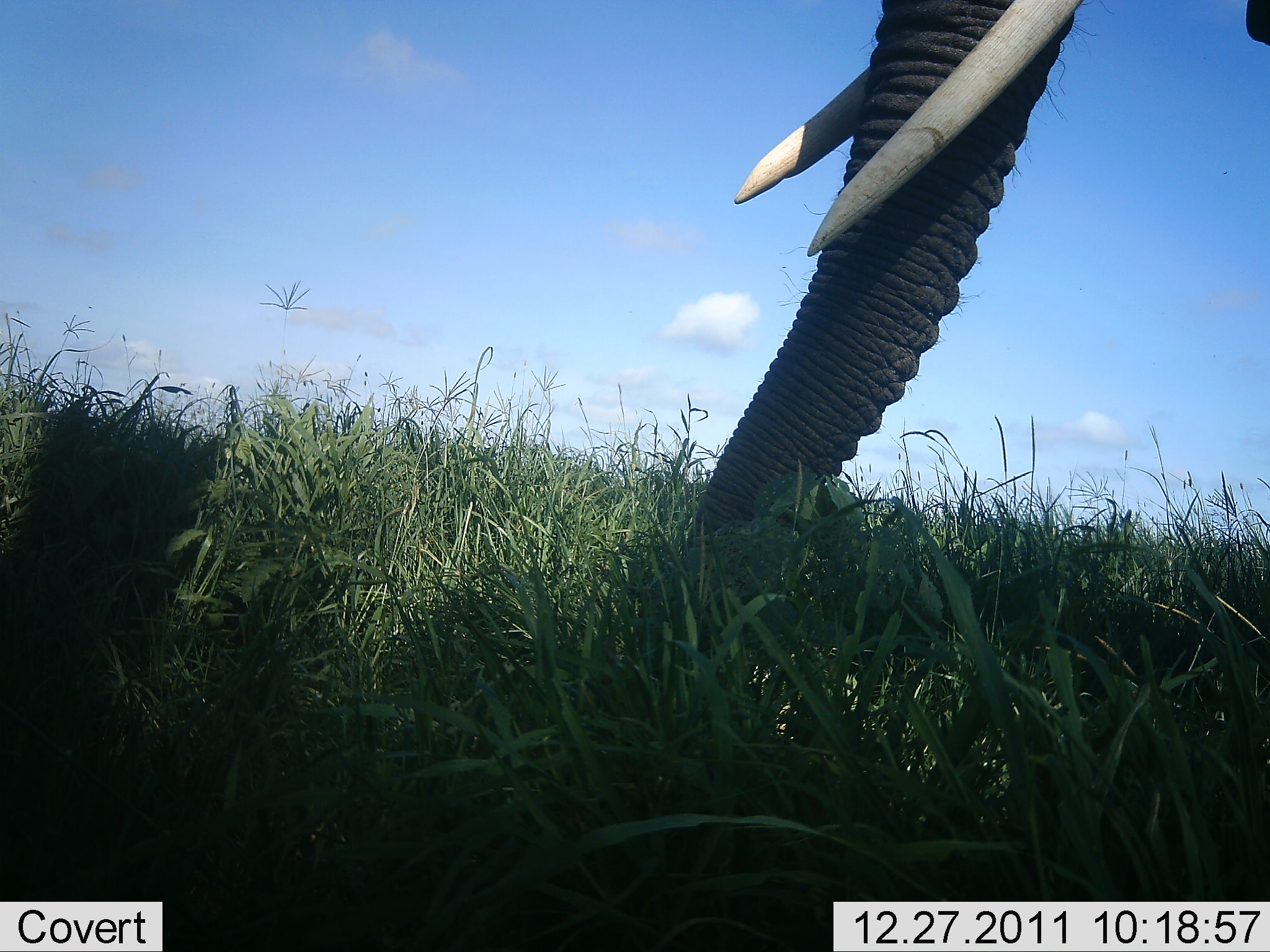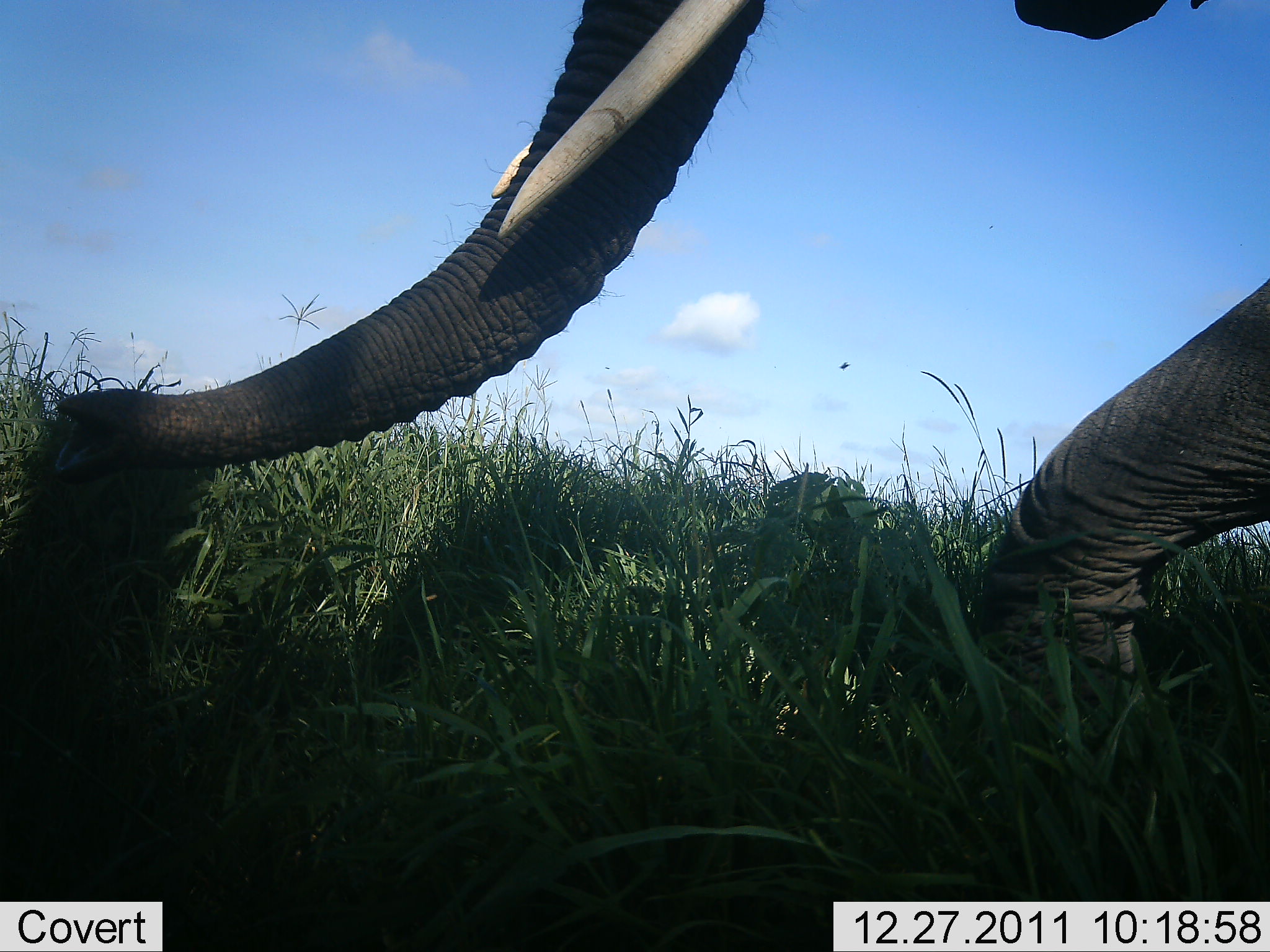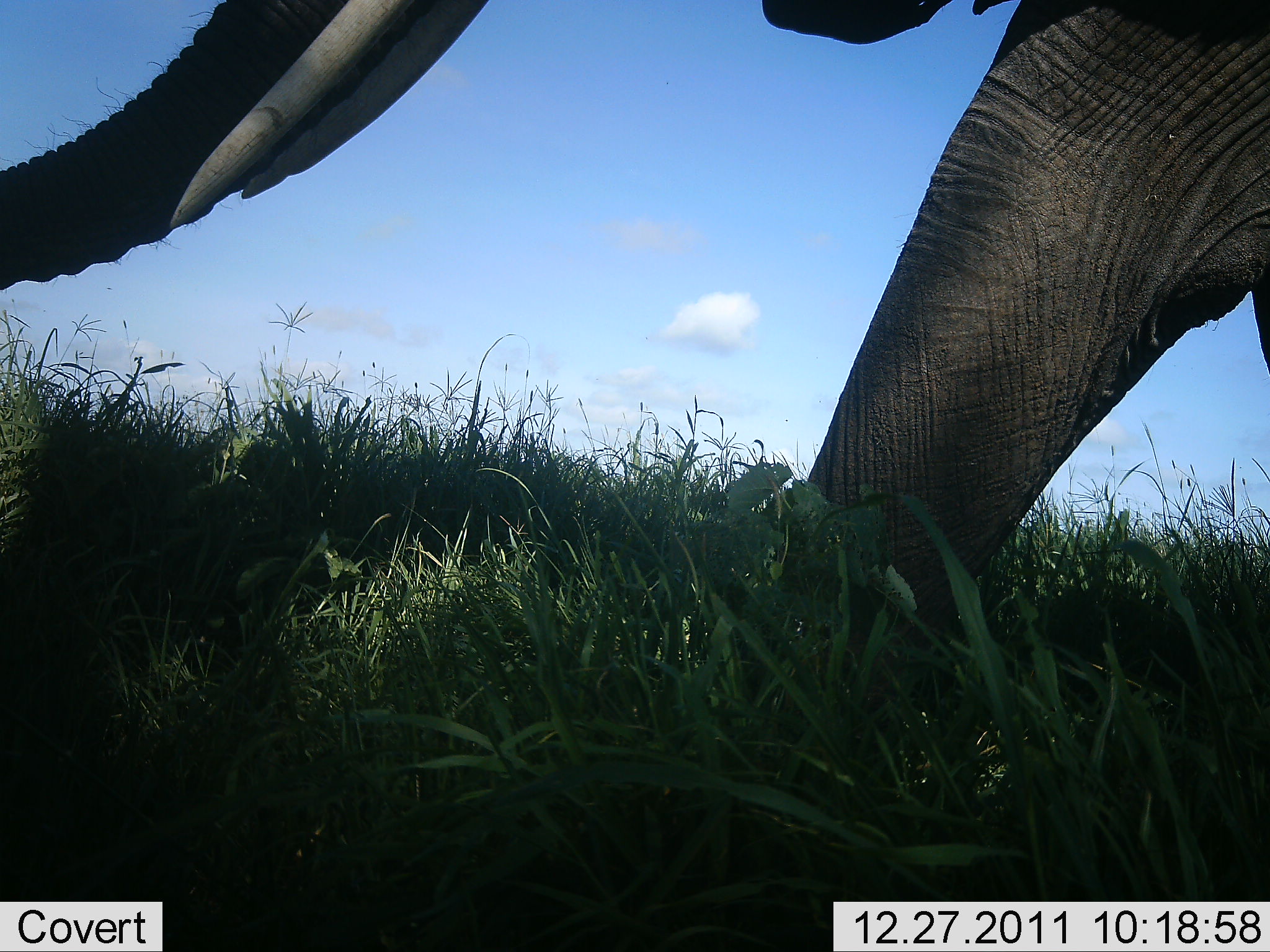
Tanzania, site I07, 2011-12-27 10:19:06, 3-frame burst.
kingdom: Animalia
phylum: Chordata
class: Mammalia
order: Proboscidea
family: Elephantidae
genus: Loxodonta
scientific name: Loxodonta africana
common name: african bush elephant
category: elephant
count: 1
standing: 8%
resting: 0%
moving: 100%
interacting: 0%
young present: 0%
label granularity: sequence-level